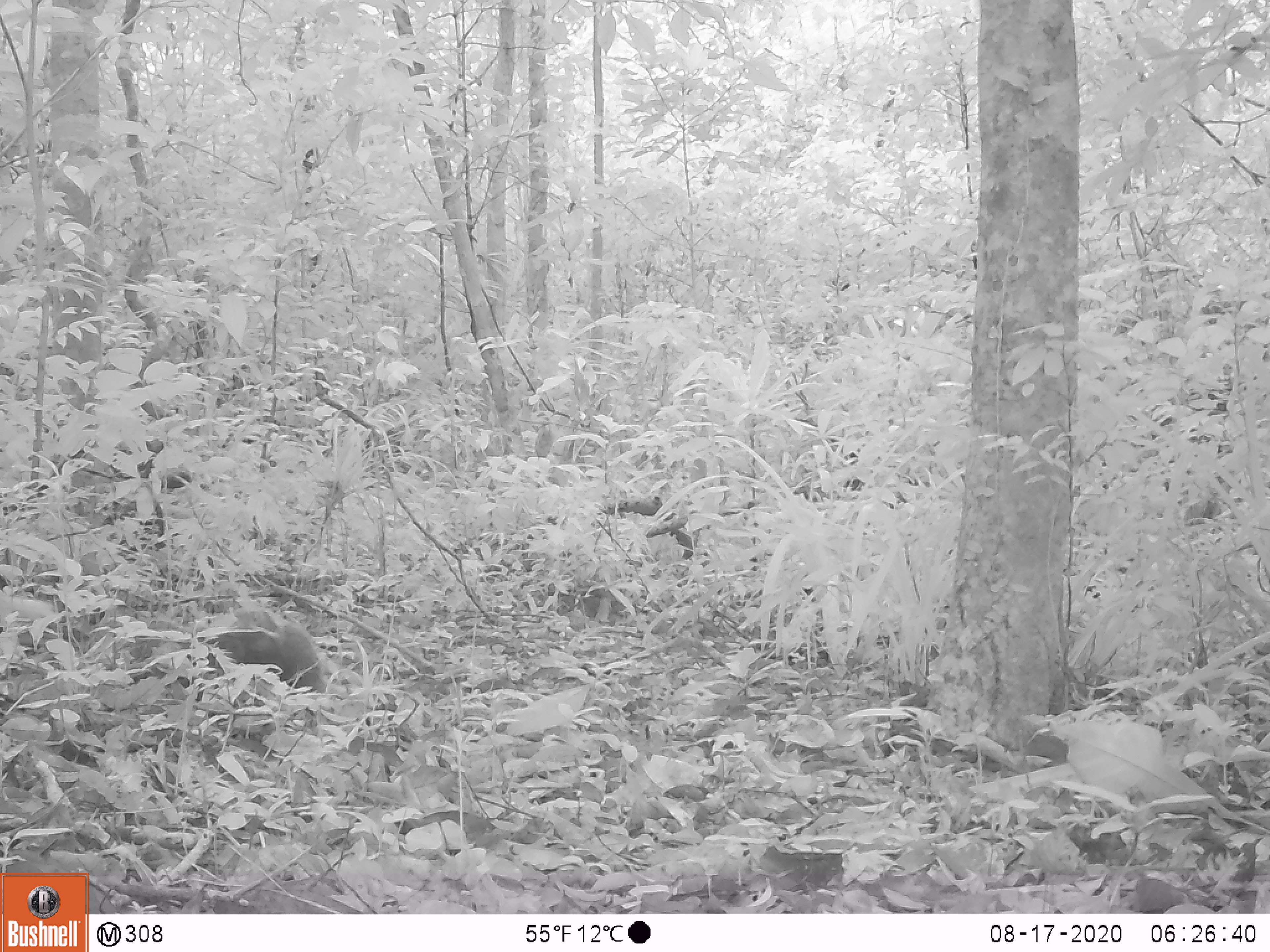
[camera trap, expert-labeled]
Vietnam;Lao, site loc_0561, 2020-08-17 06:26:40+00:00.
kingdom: Animalia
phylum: Chordata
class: Mammalia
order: Carnivora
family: Herpestidae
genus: Urva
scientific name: Urva urva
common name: crab-eating mongoose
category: crab eating mongoose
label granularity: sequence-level